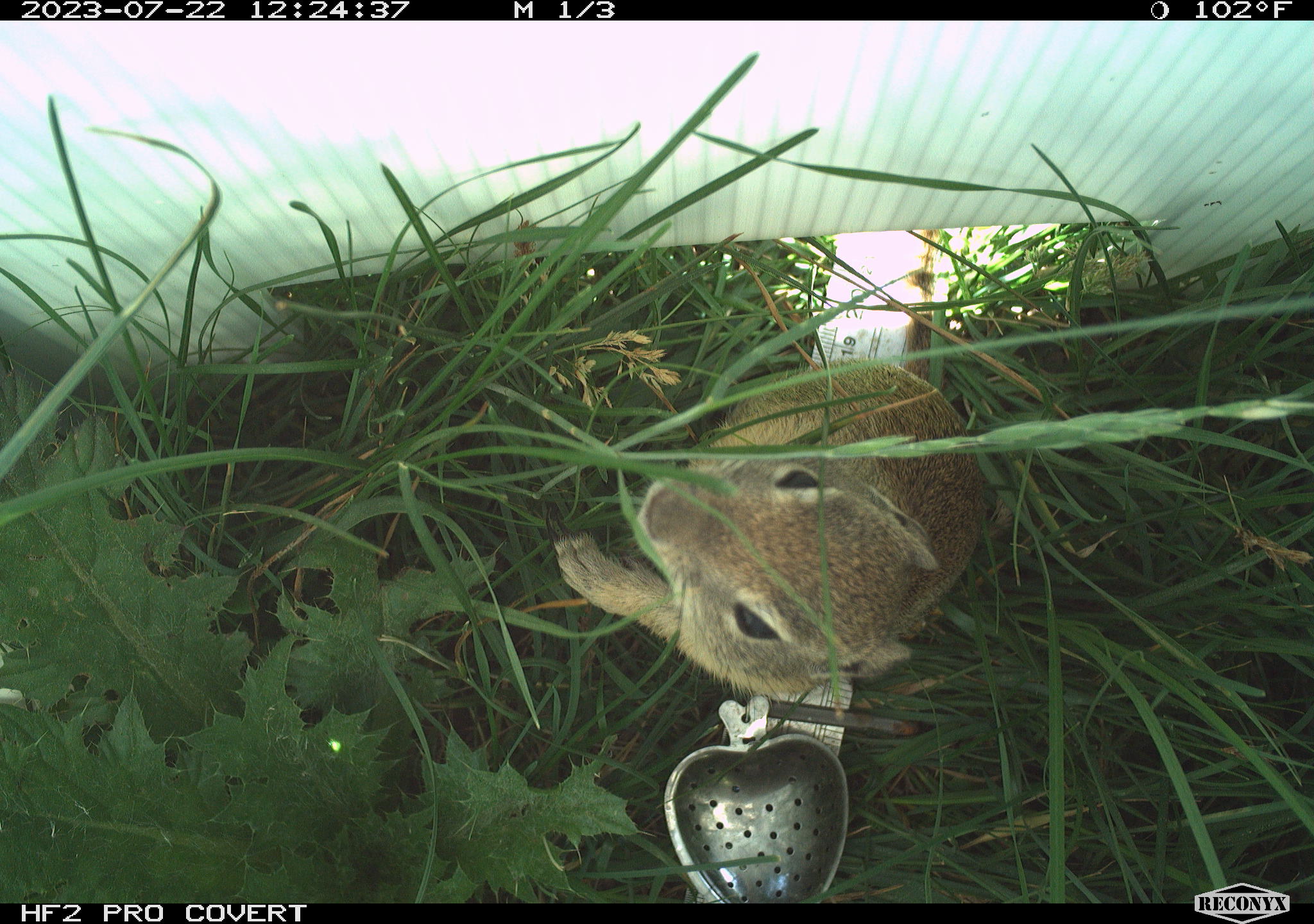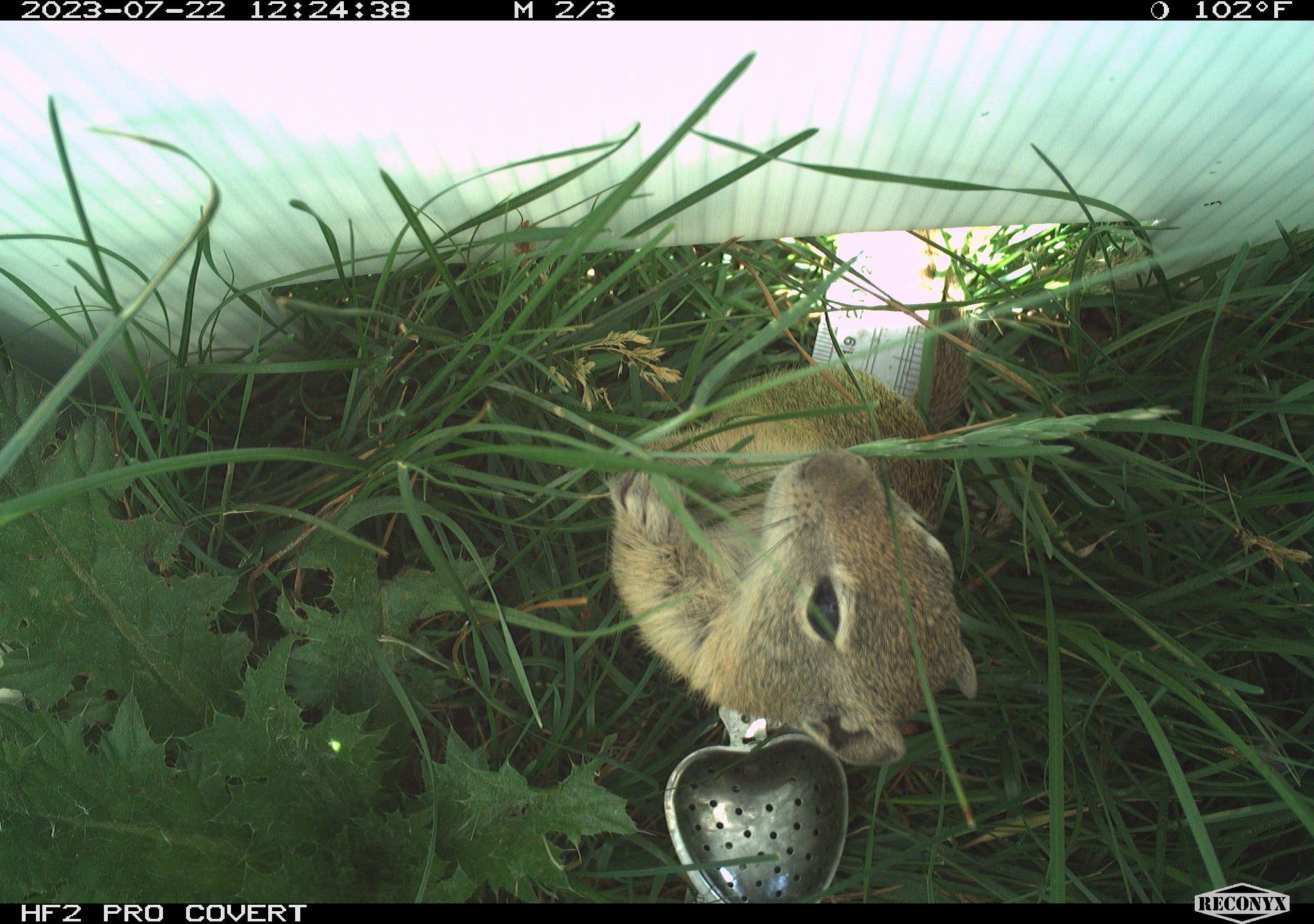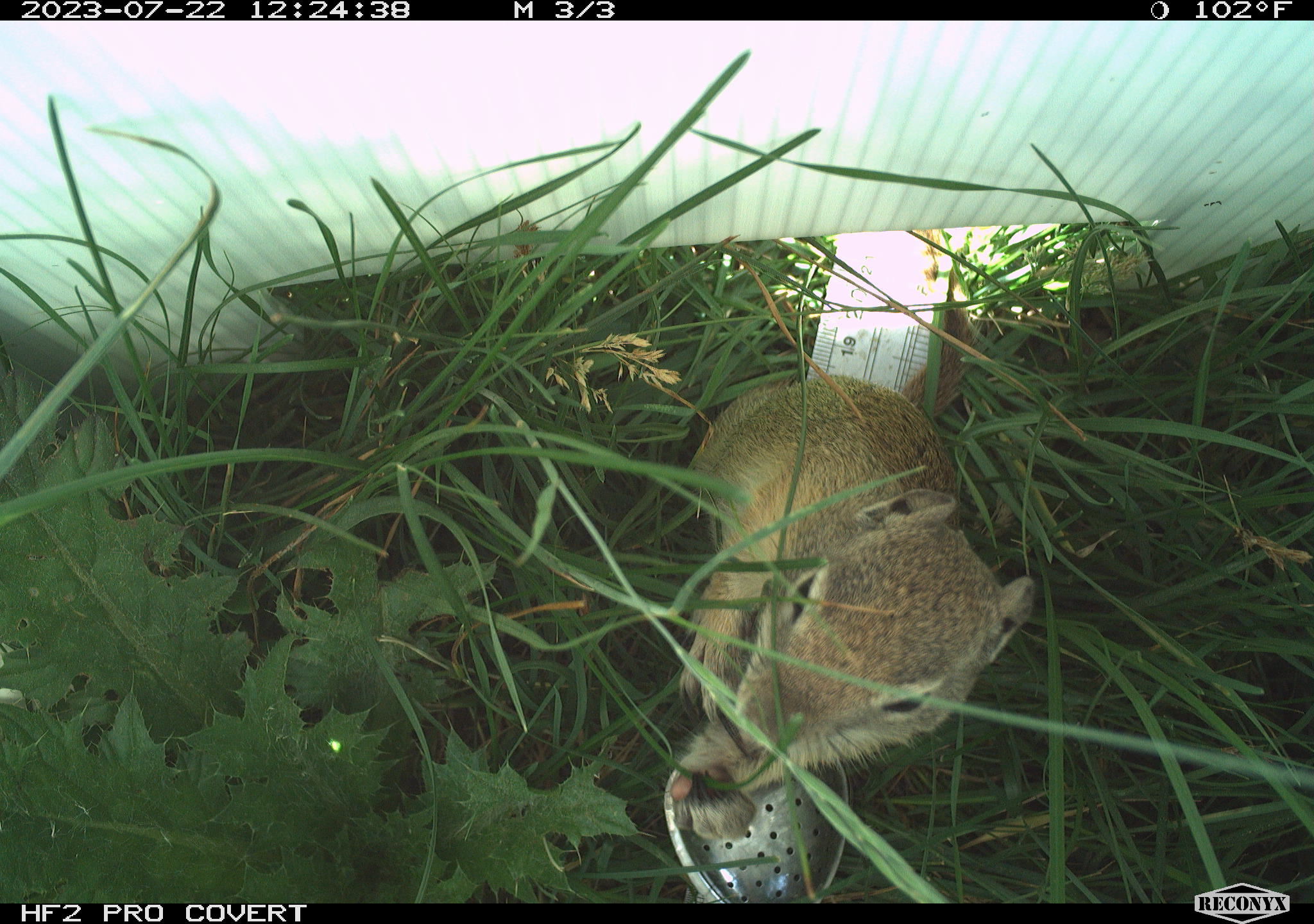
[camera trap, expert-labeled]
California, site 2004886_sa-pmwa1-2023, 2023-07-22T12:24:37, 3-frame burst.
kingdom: Animalia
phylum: Chordata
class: Mammalia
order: Rodentia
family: Sciuridae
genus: Urocitellus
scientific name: Urocitellus beldingi beldingi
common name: belding's ground squirrel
Belding's ground squirrel (Urocitellus beldingi beldingi).